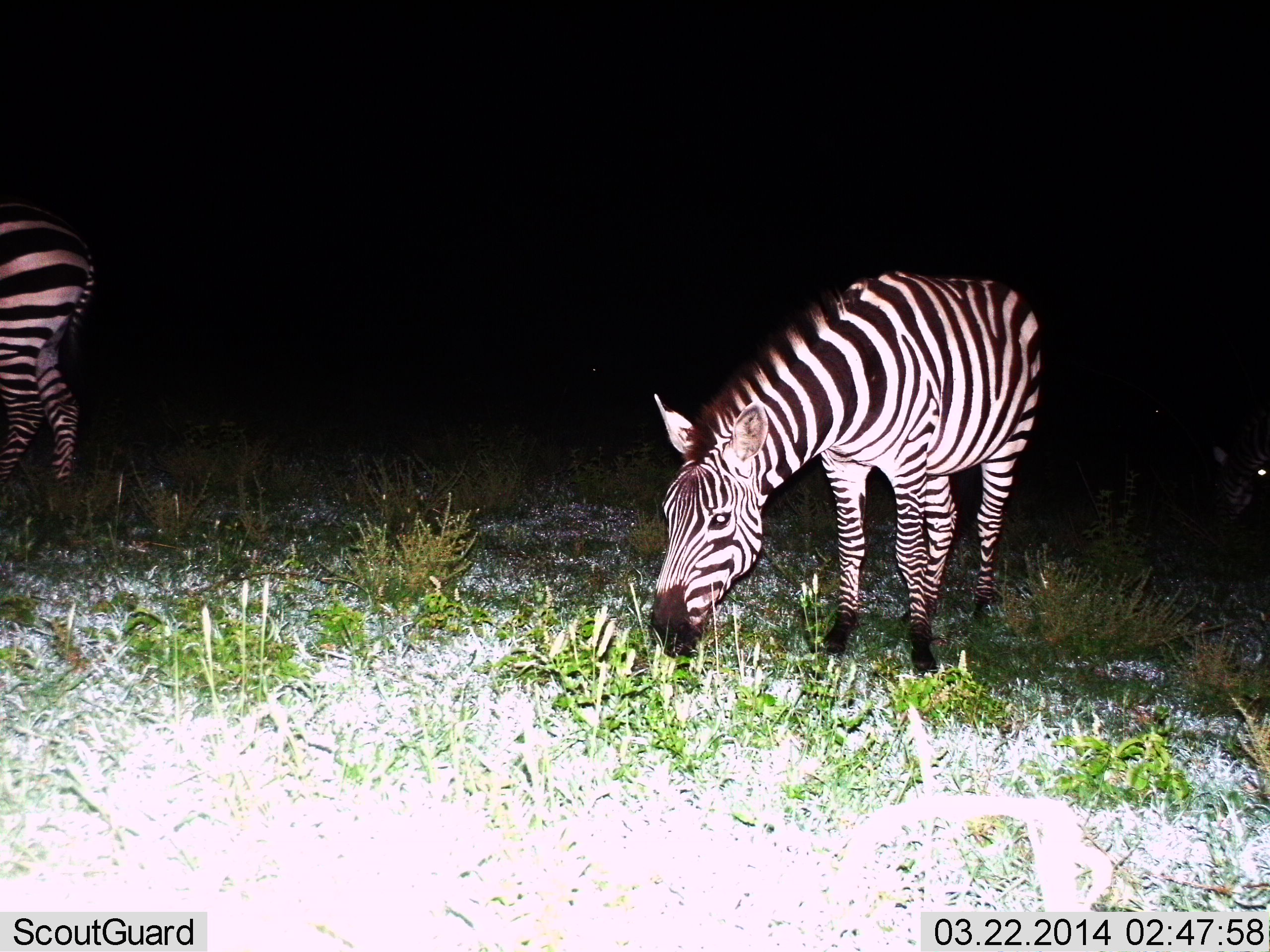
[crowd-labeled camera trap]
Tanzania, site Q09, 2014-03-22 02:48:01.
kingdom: Animalia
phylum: Chordata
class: Mammalia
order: Perissodactyla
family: Equidae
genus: Equus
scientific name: Equus quagga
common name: plains zebra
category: zebra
Zebra (plains zebra) (Equus quagga), count 2. Behavior (volunteer vote fractions): standing 30%, resting 0%, moving 0%, interacting 0%. Young present (vote fraction): 0%. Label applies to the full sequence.